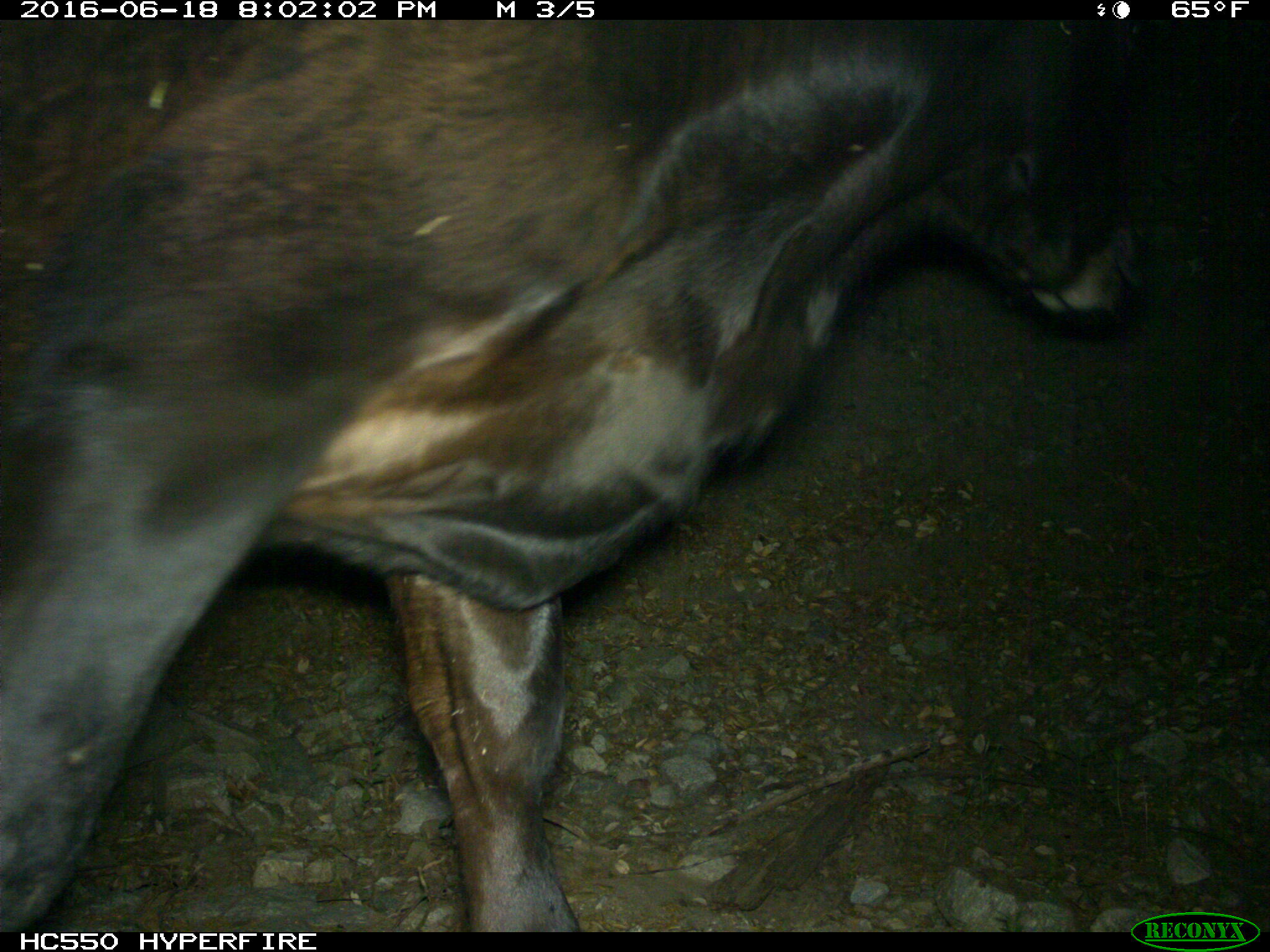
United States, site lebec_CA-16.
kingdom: Animalia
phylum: Chordata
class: Mammalia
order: Artiodactyla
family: Bovidae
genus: Bos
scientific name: Bos taurus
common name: domestic cow